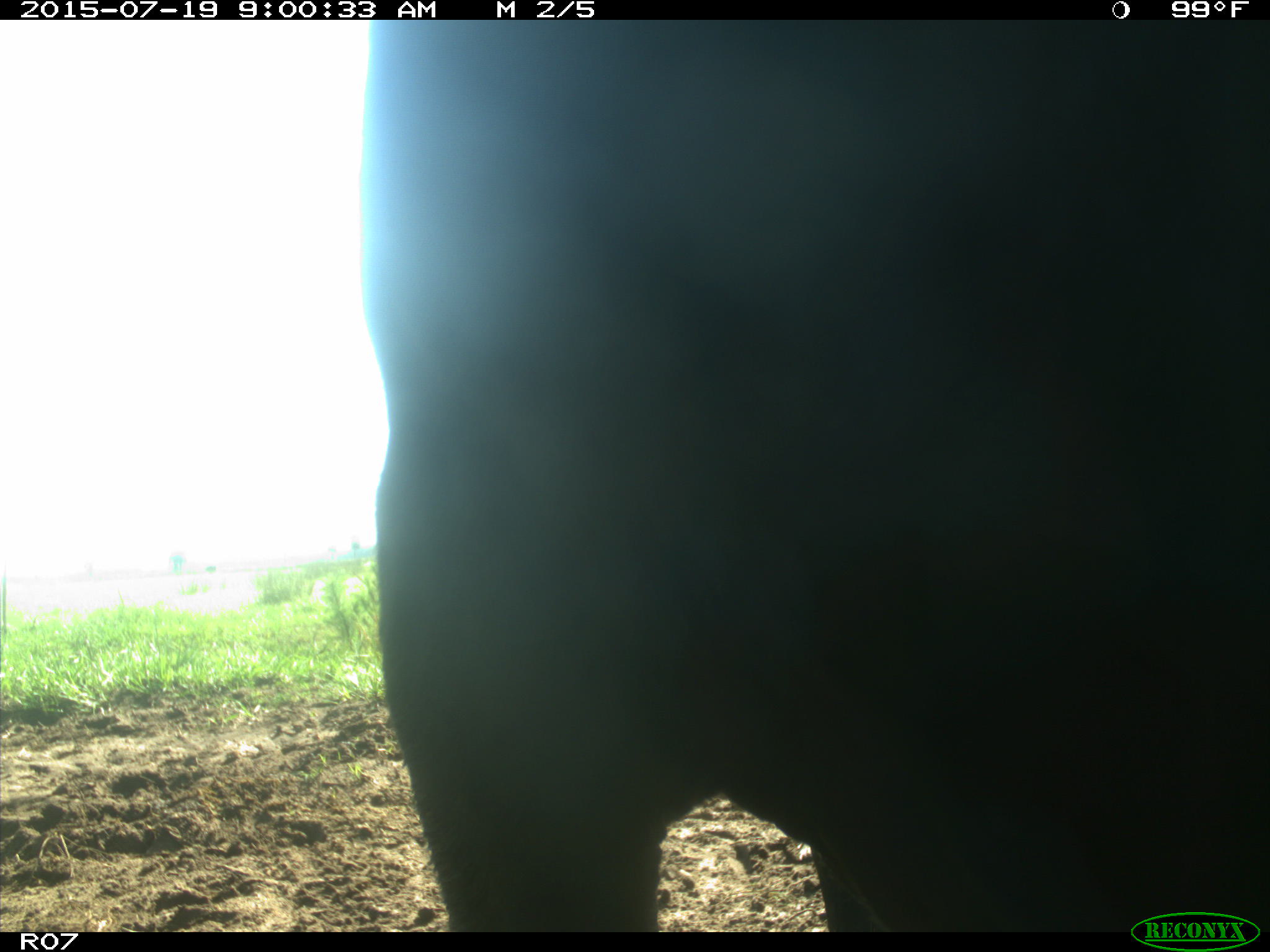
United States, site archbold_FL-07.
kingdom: Animalia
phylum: Chordata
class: Mammalia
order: Artiodactyla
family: Bovidae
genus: Bos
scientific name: Bos taurus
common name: domestic cow